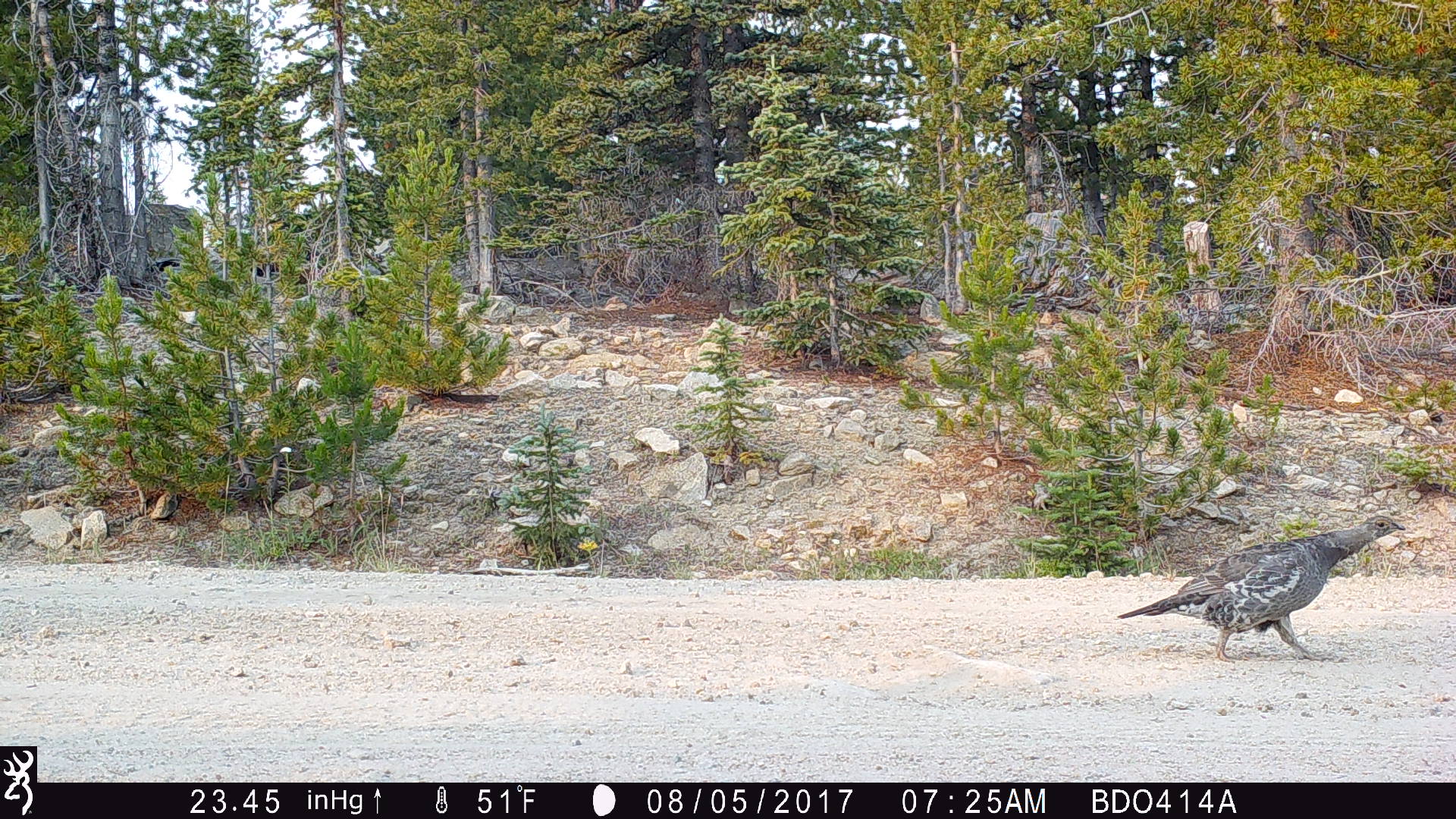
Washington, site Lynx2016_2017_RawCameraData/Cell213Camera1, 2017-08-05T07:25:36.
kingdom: Animalia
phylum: Chordata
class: Aves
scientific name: Aves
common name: birds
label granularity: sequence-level